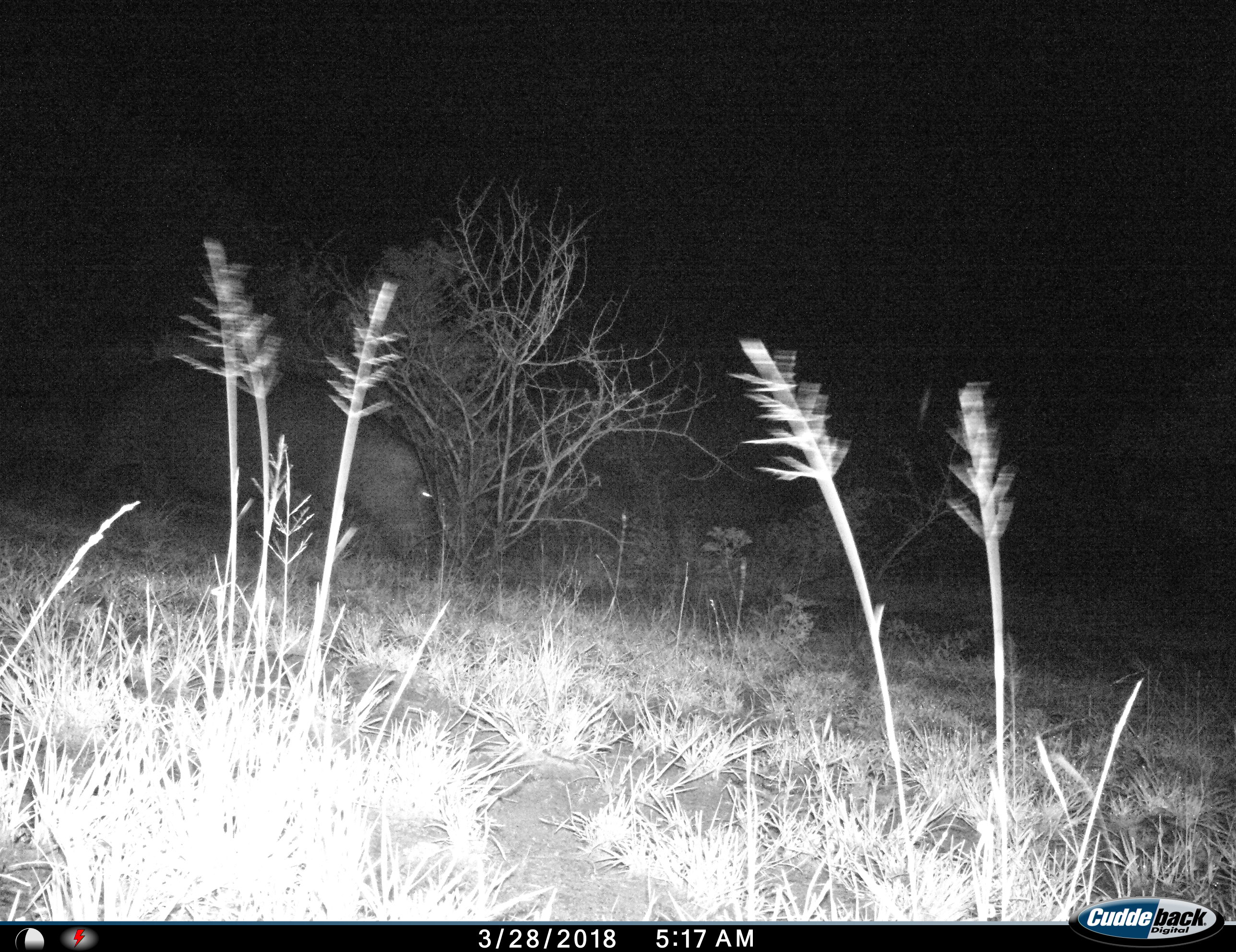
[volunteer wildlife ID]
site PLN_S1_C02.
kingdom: Animalia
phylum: Chordata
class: Mammalia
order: Artiodactyla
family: Hippopotamidae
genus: Hippopotamus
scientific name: Hippopotamus amphibius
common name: hippopotamus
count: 1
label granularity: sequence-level